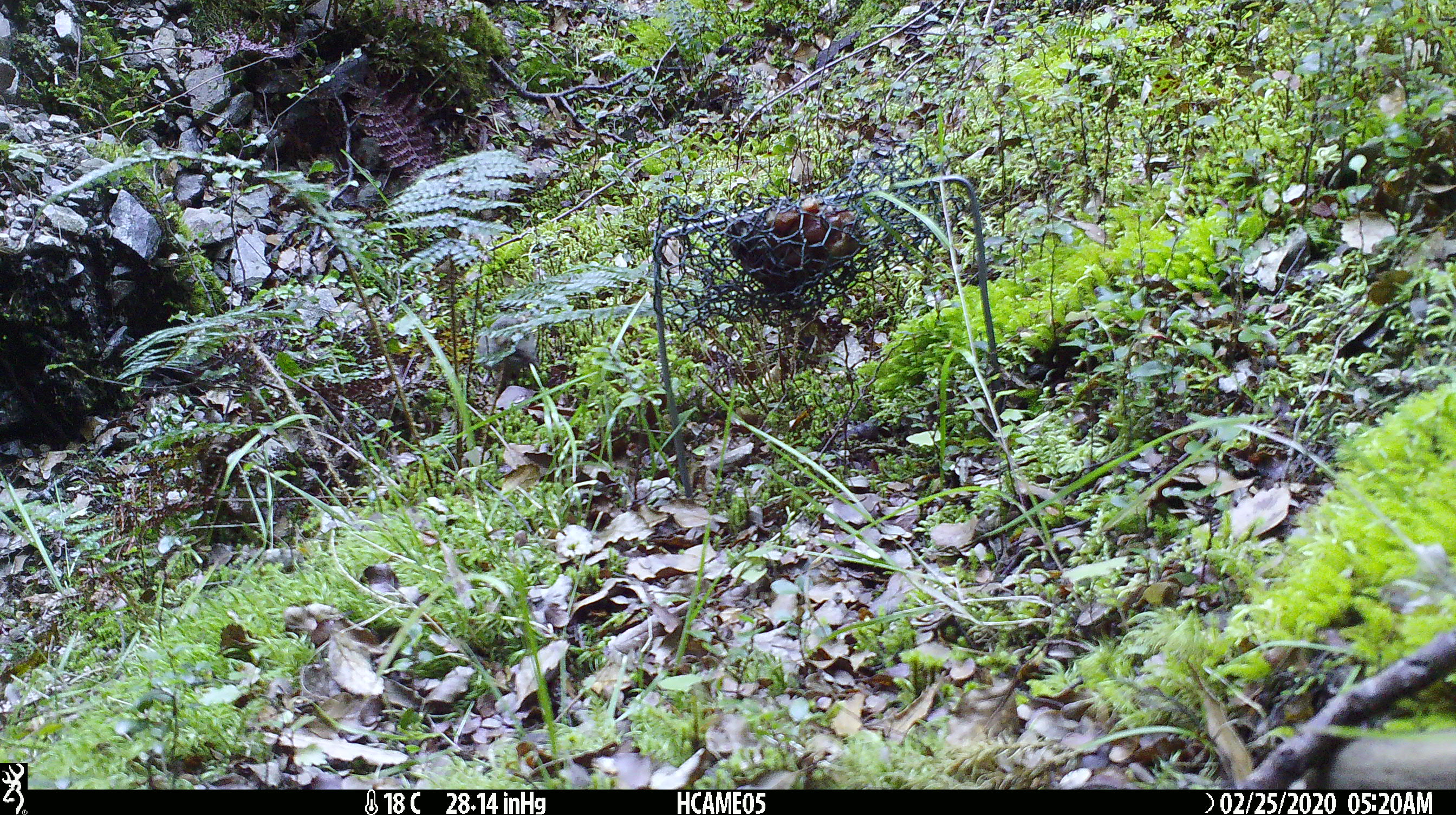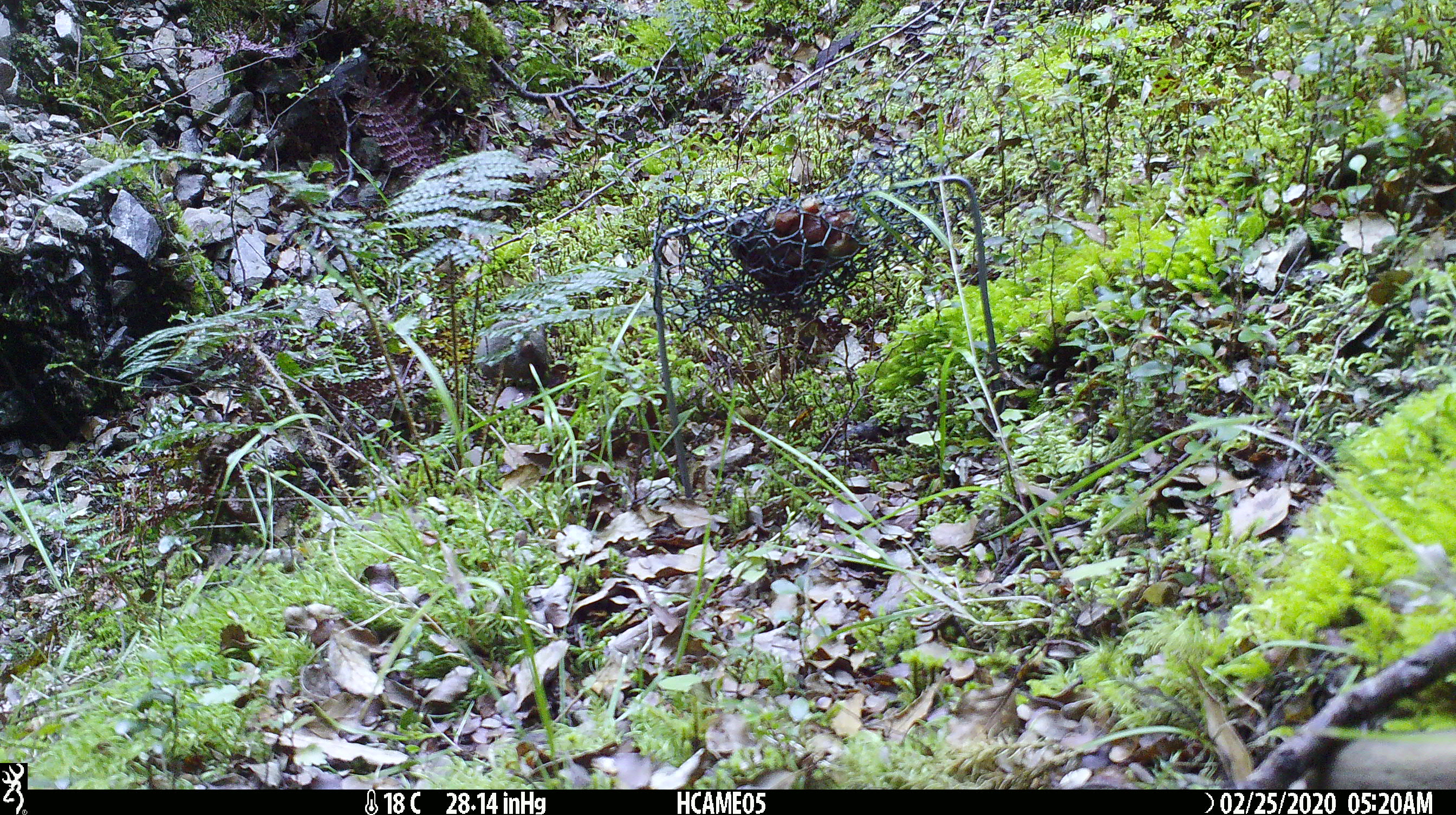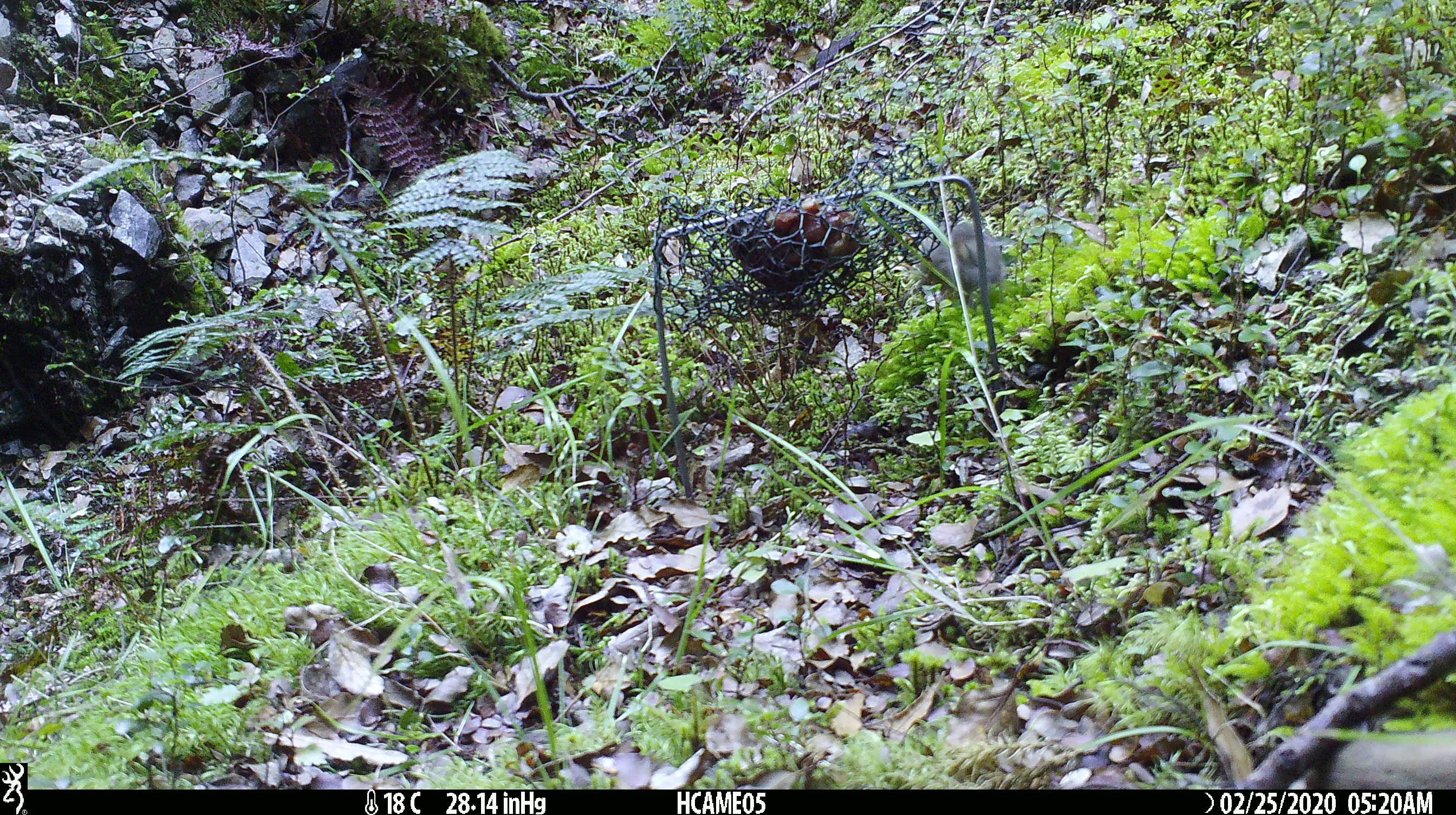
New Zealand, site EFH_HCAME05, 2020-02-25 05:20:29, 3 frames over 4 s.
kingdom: Animalia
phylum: Chordata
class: Mammalia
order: Rodentia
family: Muridae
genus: Mus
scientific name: Mus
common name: mouse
Mouse (Mus).